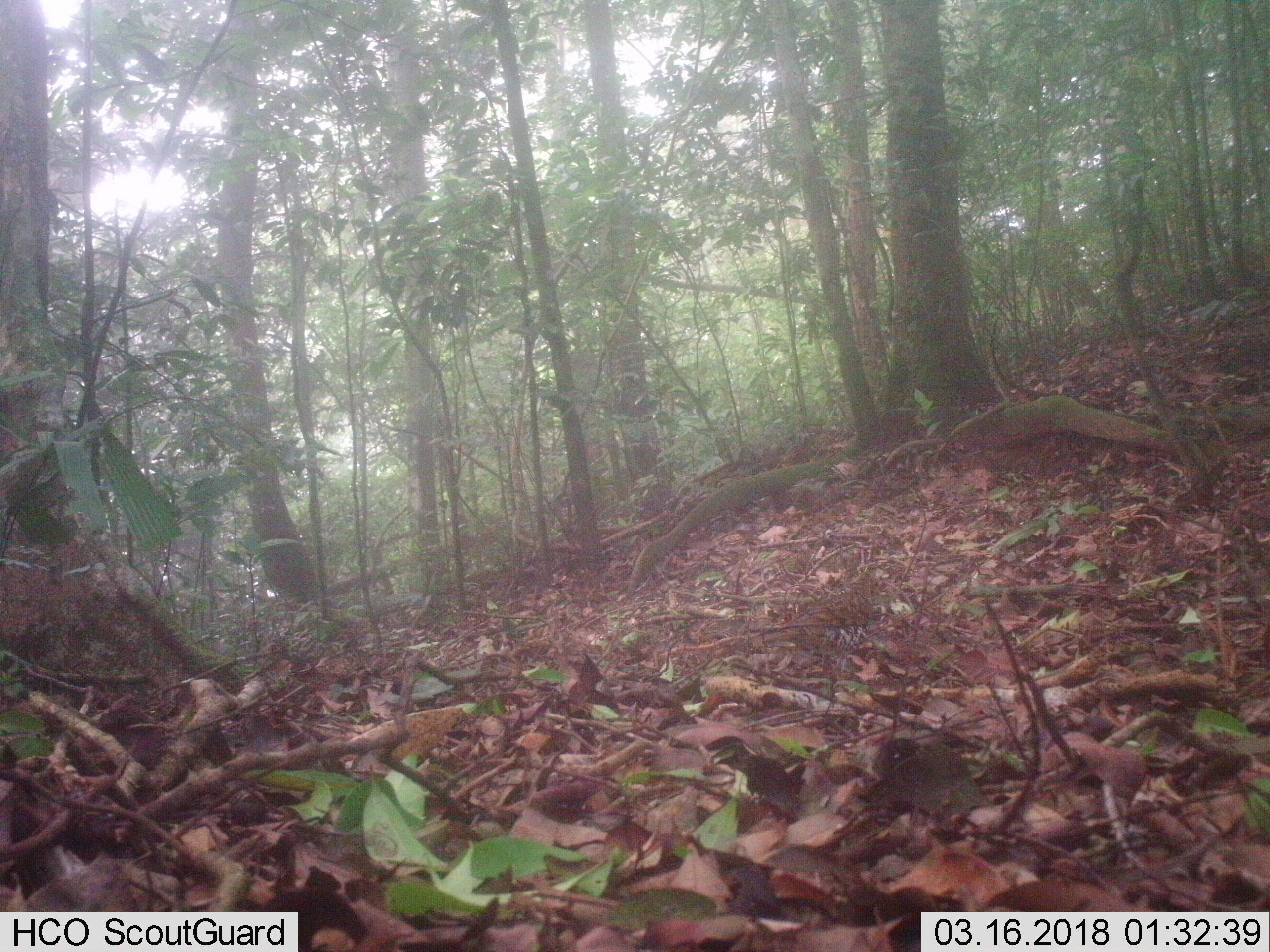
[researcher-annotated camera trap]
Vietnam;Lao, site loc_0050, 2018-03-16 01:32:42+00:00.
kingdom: Animalia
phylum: Chordata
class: Aves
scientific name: Aves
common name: bird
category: unidentified bird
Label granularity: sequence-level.